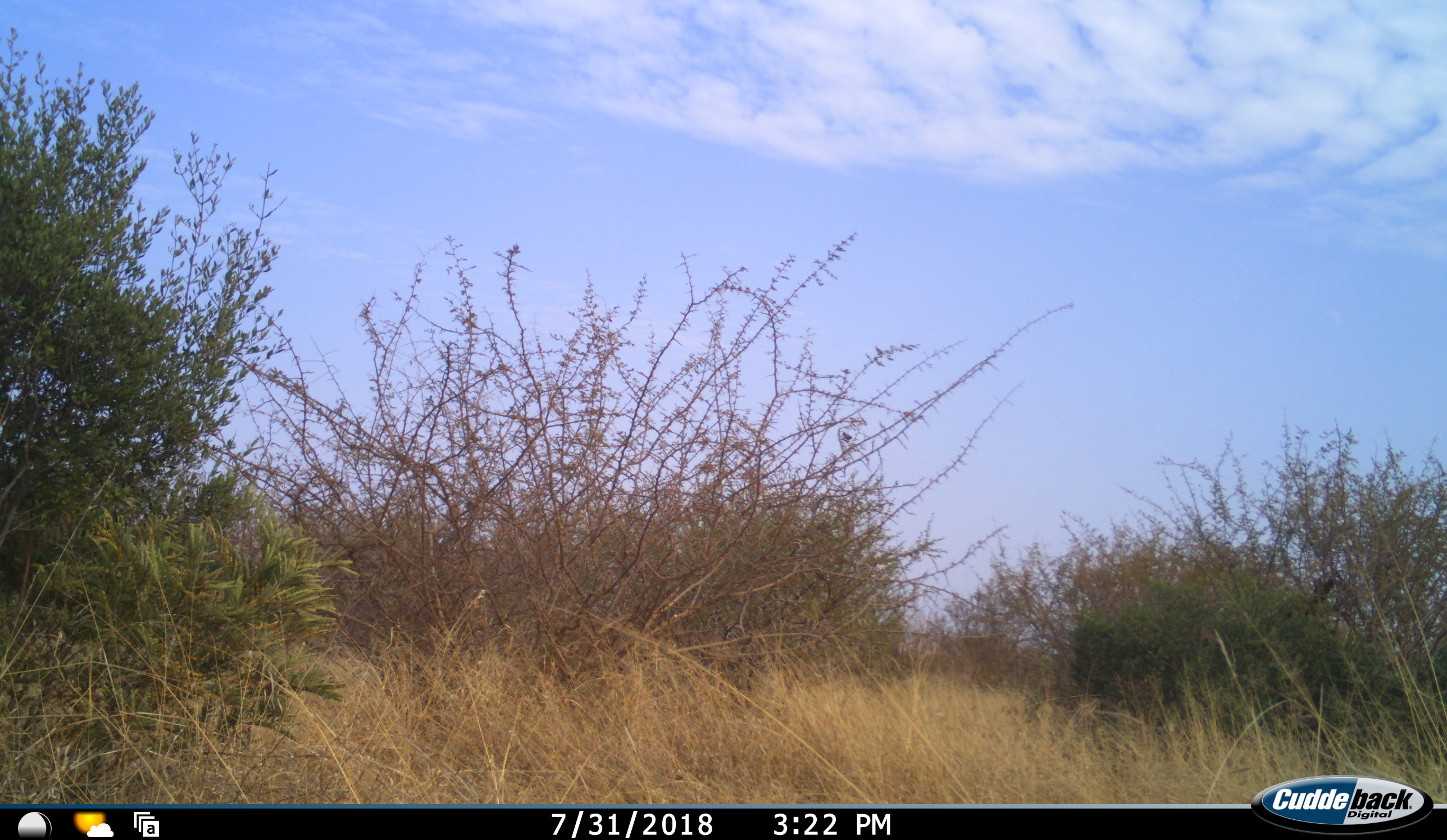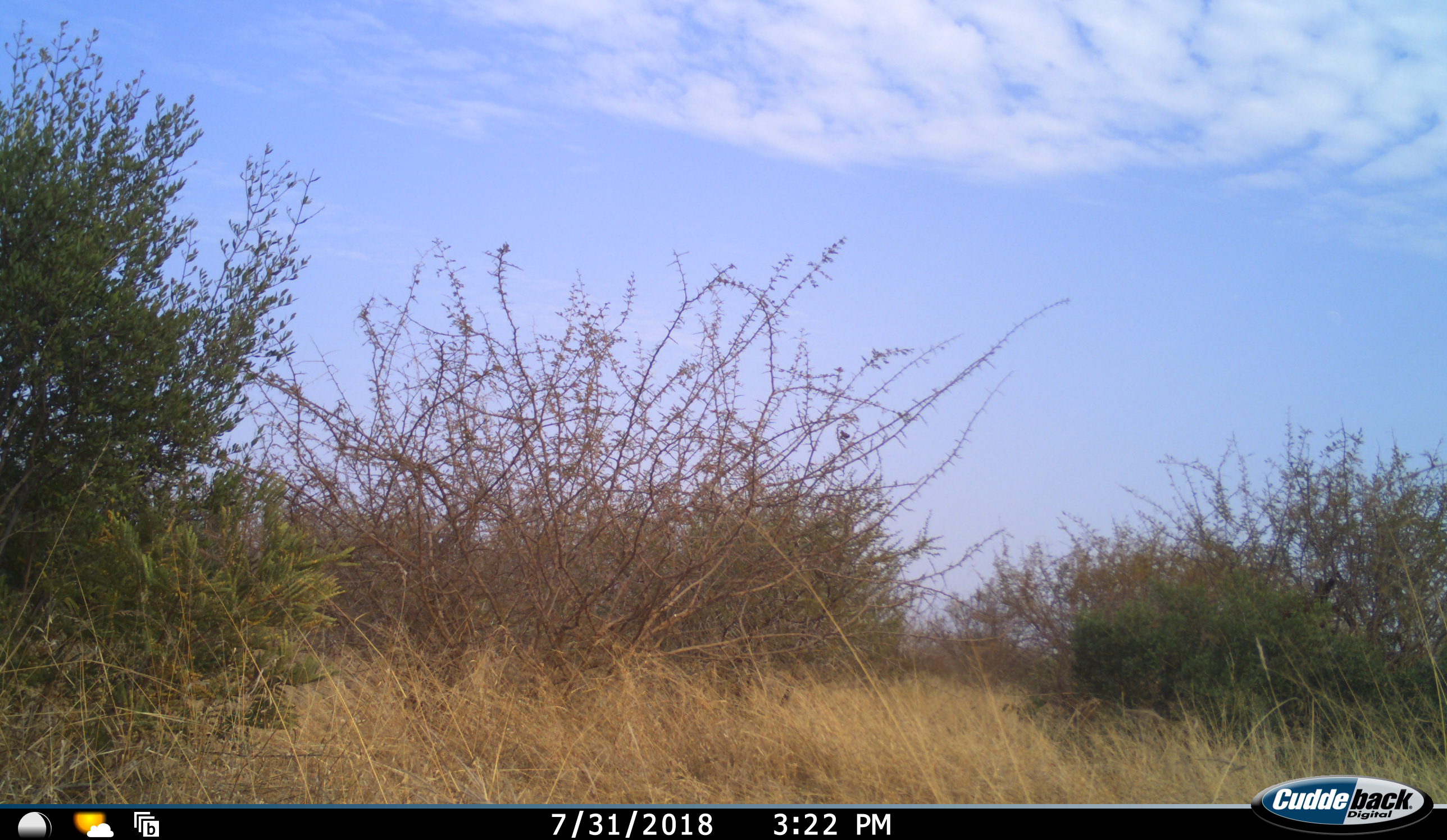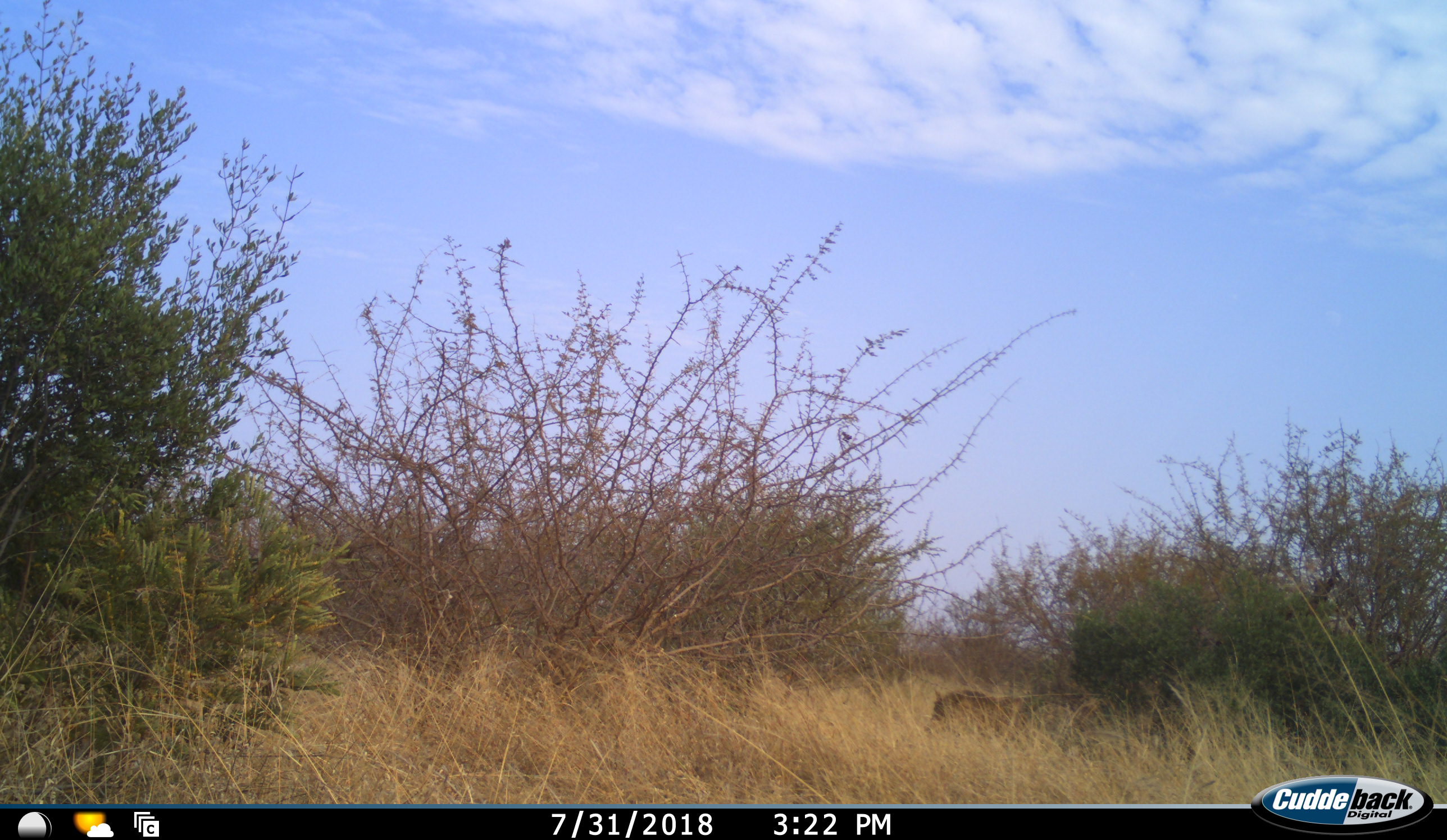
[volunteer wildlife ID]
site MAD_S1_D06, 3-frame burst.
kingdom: Animalia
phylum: Chordata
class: Mammalia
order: Artiodactyla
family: Suidae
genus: Phacochoerus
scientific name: Phacochoerus africanus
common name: warthog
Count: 1.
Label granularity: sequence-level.